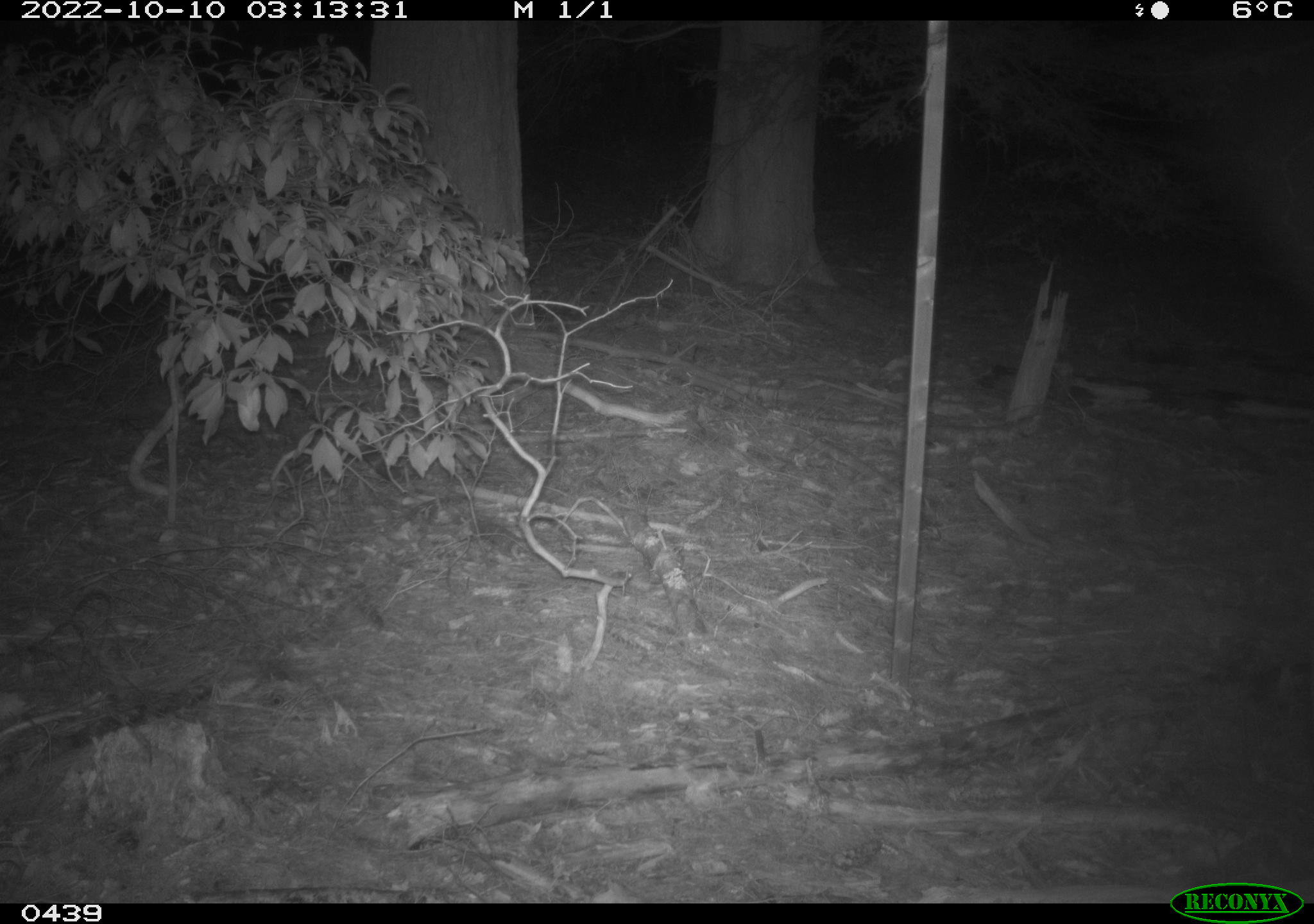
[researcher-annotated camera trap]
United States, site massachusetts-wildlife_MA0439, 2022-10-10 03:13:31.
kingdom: Animalia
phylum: Chordata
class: Mammalia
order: Artiodactyla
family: Cervidae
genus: Odocoileus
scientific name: Odocoileus virginianus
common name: white-tailed deer